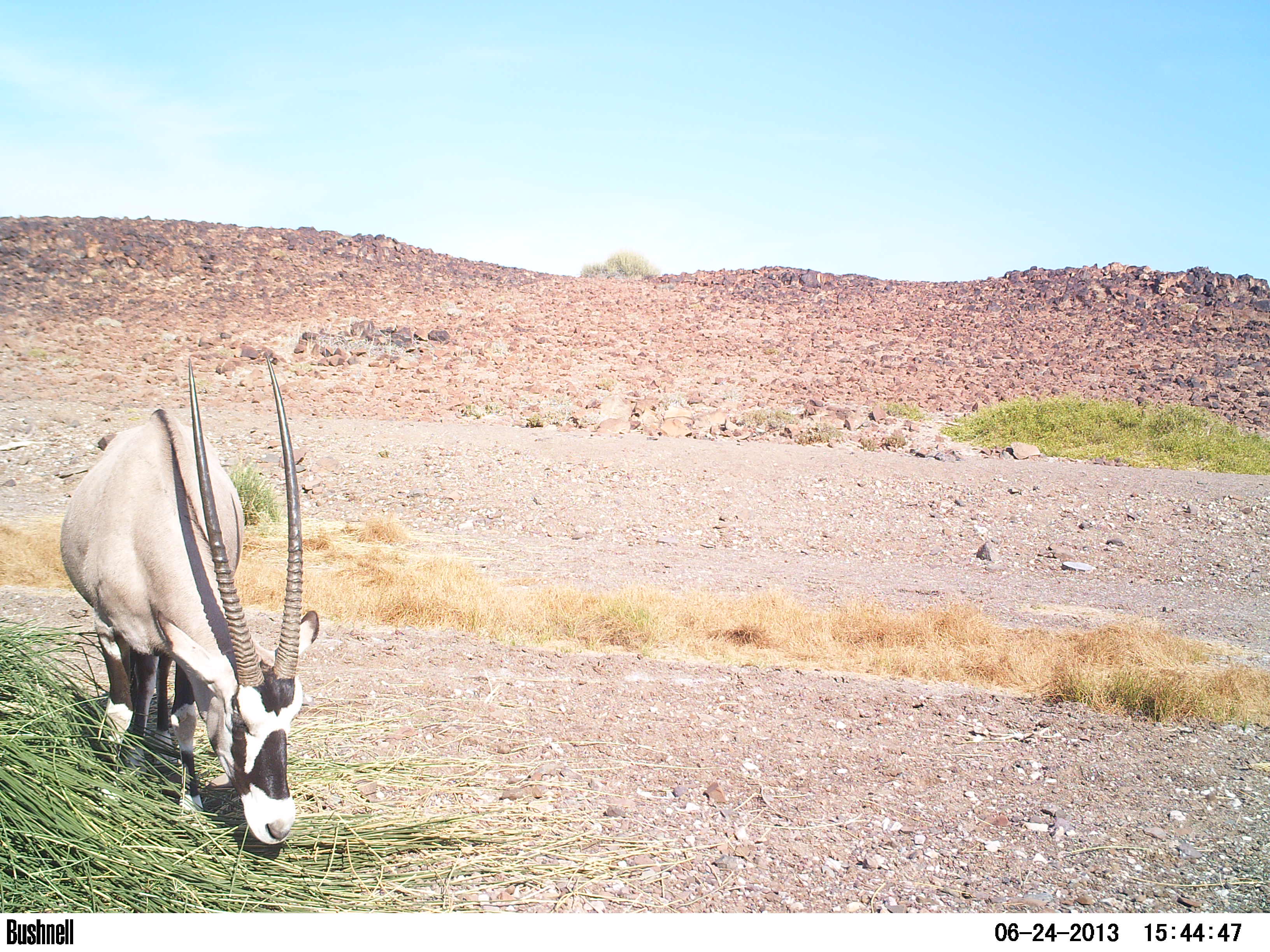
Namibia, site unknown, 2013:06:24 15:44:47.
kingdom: Animalia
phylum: Chordata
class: Mammalia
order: Artiodactyla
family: Bovidae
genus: Oryx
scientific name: Oryx gazella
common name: gemsbok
Oryx gazella (gemsbok).